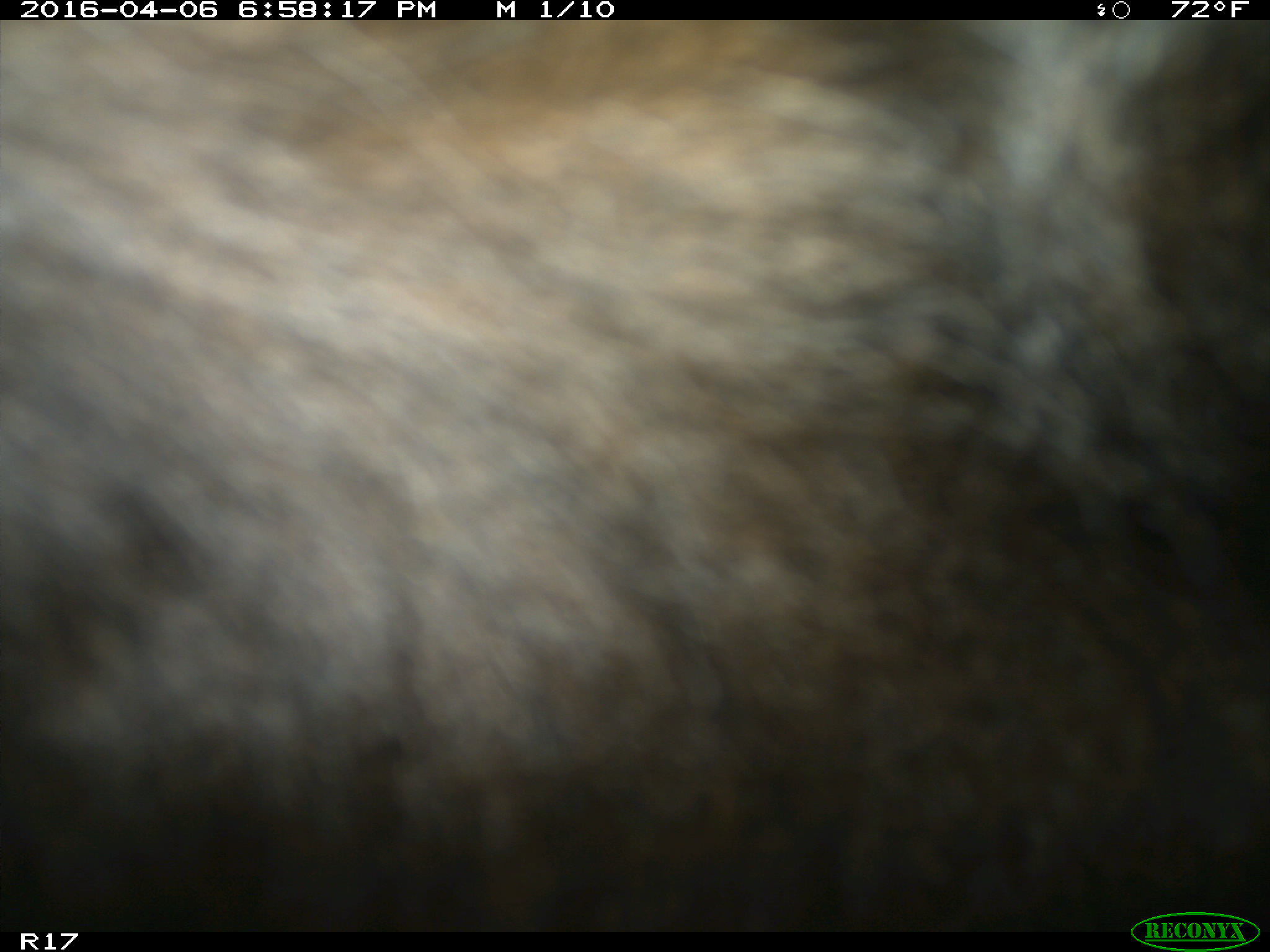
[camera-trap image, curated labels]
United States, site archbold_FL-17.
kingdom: Animalia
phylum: Chordata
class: Mammalia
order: Artiodactyla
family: Bovidae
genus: Bos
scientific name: Bos taurus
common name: domestic cow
Bos taurus (domestic cow).